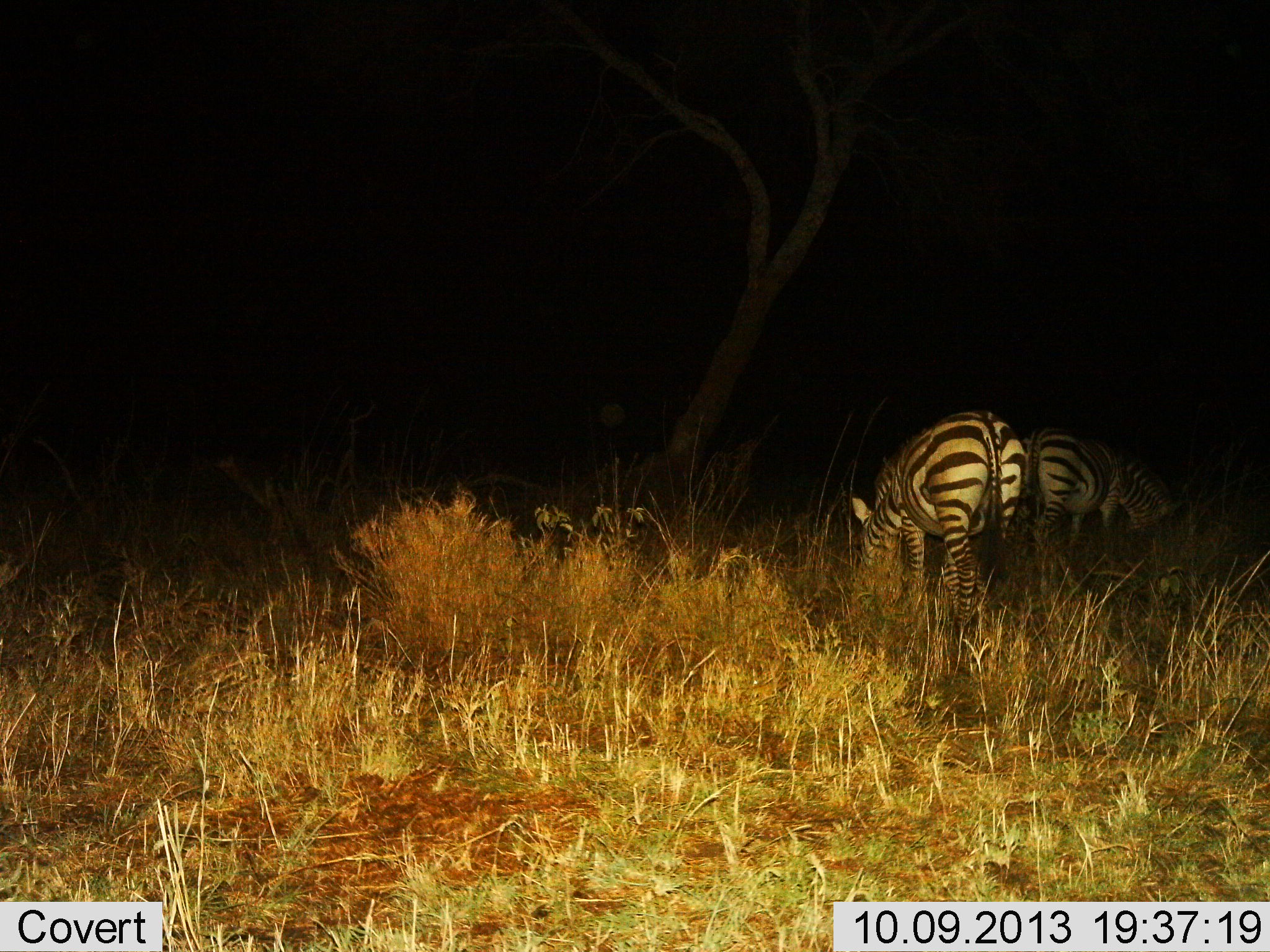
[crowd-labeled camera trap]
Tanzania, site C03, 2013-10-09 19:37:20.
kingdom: Animalia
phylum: Chordata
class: Mammalia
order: Perissodactyla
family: Equidae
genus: Equus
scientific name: Equus quagga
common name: plains zebra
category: zebra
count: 2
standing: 47%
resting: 0%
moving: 0%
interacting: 0%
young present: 0%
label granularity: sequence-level